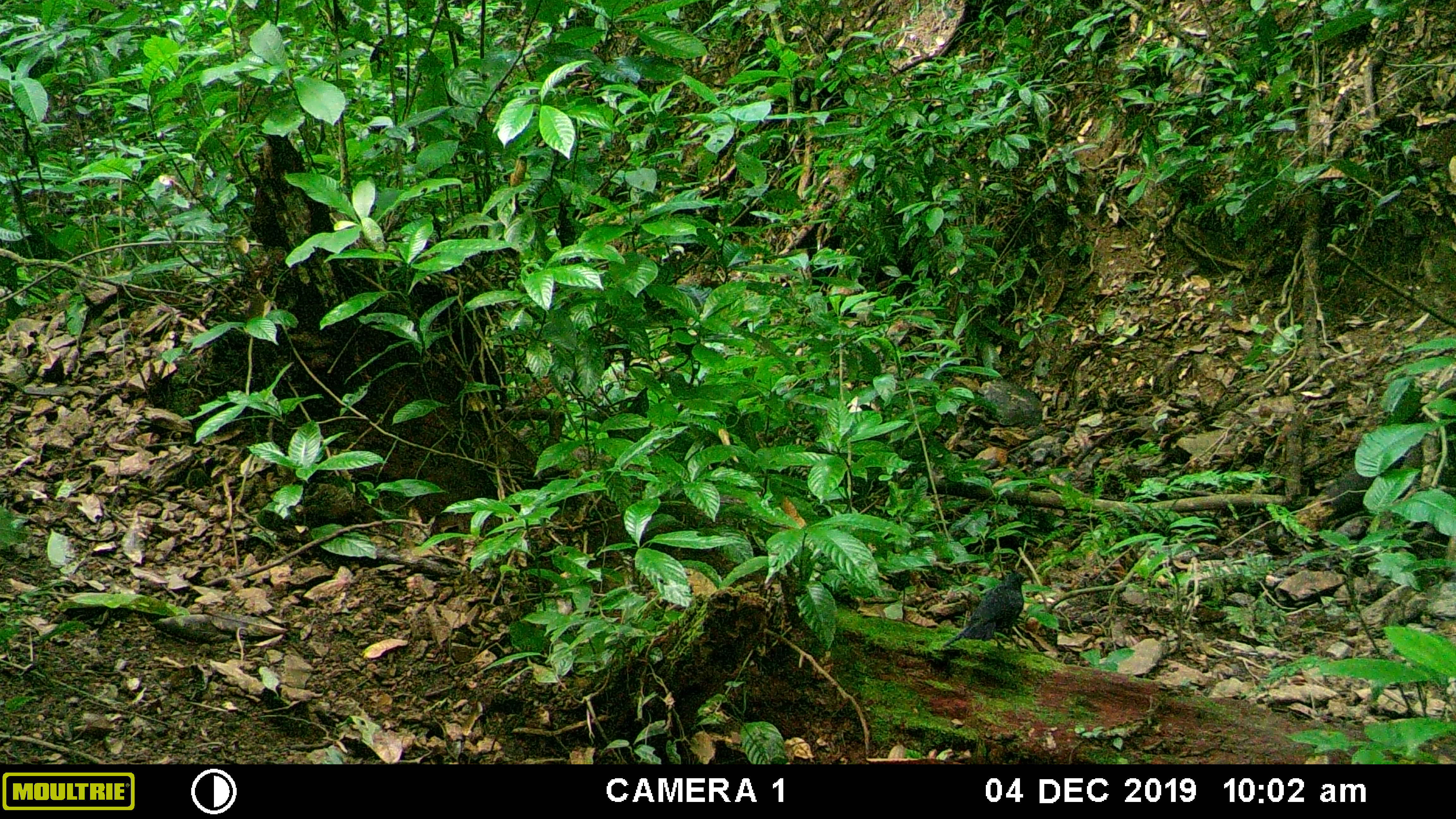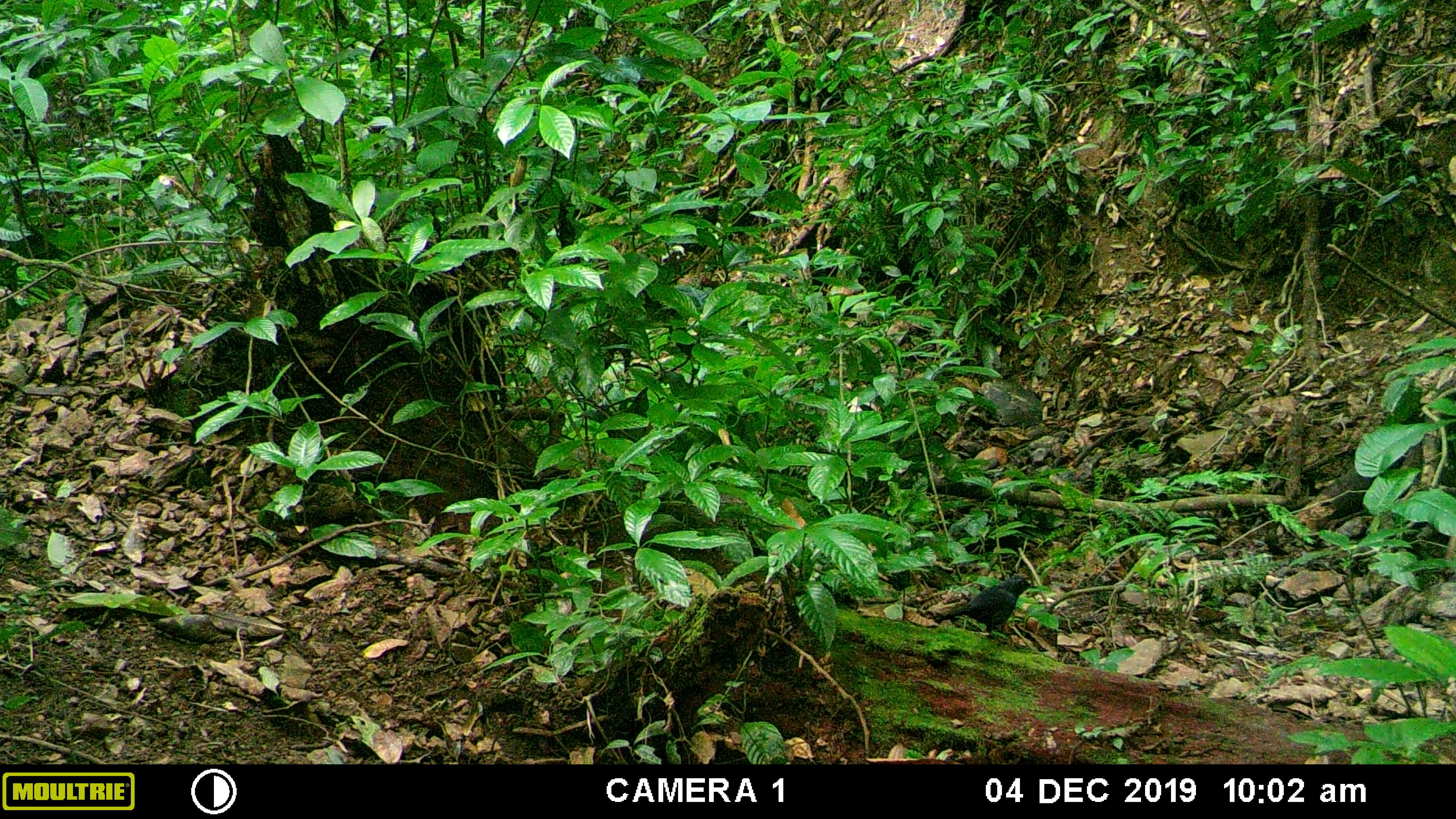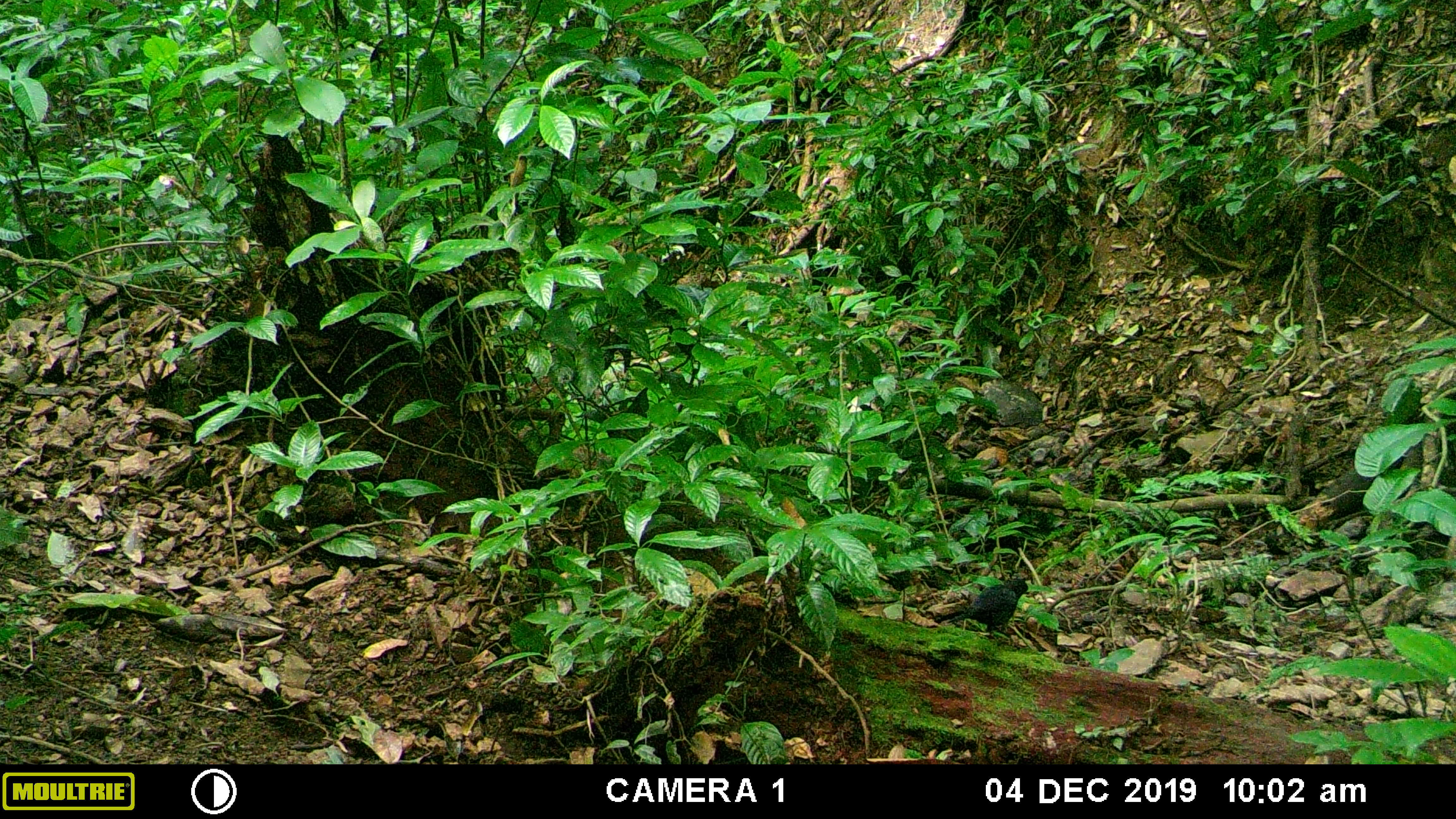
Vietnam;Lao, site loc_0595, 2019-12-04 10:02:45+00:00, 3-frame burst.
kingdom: Animalia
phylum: Chordata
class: Aves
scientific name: Aves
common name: bird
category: unidentified bird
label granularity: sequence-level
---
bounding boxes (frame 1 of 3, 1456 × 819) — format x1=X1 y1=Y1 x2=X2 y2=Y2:
unidentified bird: x1=942 y1=569 x2=1031 y2=651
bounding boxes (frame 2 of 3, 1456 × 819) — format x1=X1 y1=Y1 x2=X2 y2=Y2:
unidentified bird: x1=939 y1=577 x2=1037 y2=640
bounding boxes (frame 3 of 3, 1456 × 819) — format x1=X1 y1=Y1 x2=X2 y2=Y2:
unidentified bird: x1=939 y1=577 x2=1028 y2=639